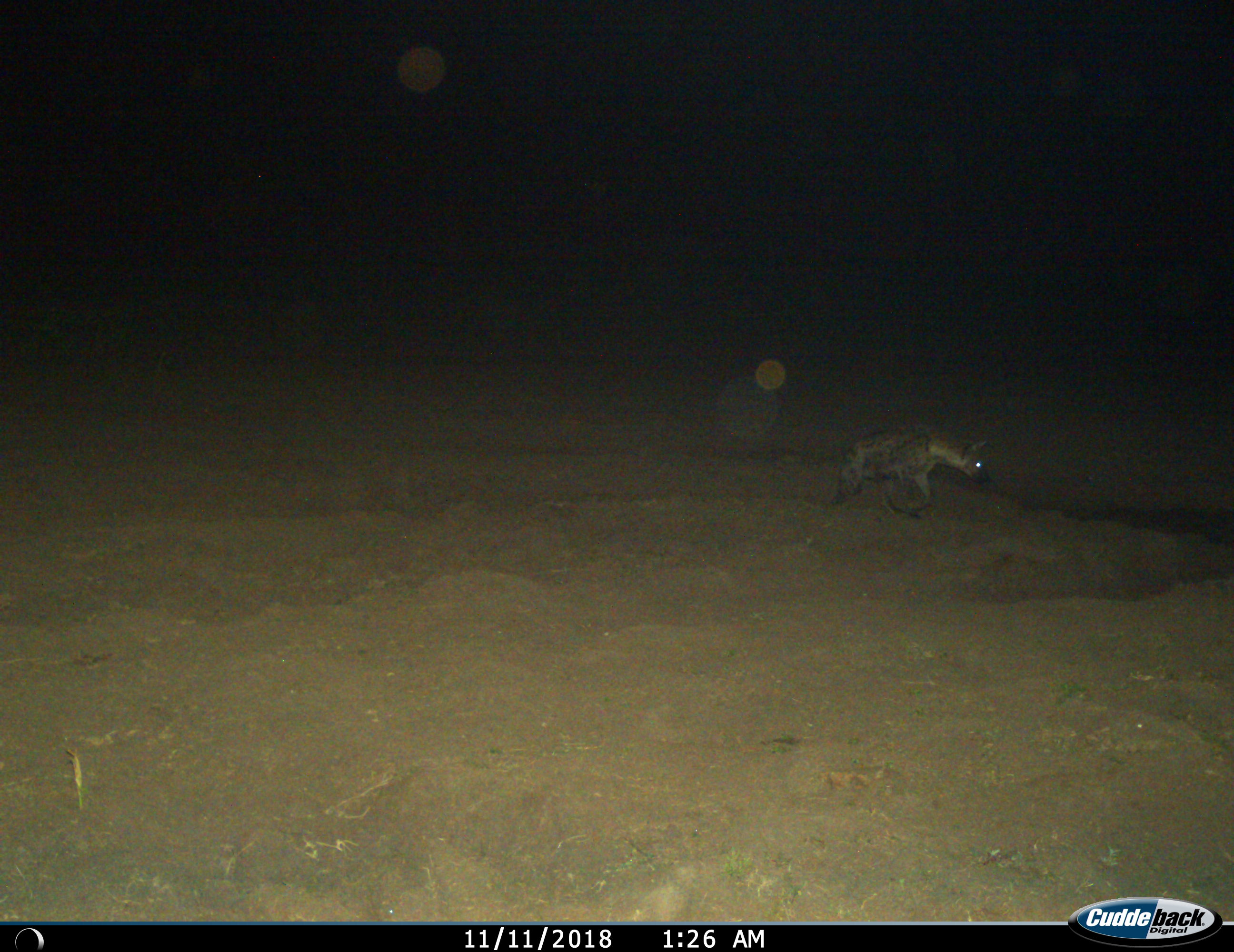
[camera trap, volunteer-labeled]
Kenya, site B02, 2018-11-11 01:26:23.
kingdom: Animalia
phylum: Chordata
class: Mammalia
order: Carnivora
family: Hyaenidae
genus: Crocuta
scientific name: Crocuta crocuta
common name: spotted hyena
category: hyenaspotted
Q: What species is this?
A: Hyenaspotted (spotted hyena) (Crocuta crocuta).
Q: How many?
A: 1.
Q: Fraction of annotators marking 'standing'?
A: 20%.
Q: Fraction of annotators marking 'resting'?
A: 0%.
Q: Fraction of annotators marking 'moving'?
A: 80%.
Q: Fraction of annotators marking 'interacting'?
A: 0%.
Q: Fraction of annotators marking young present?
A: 0%.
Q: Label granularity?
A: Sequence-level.